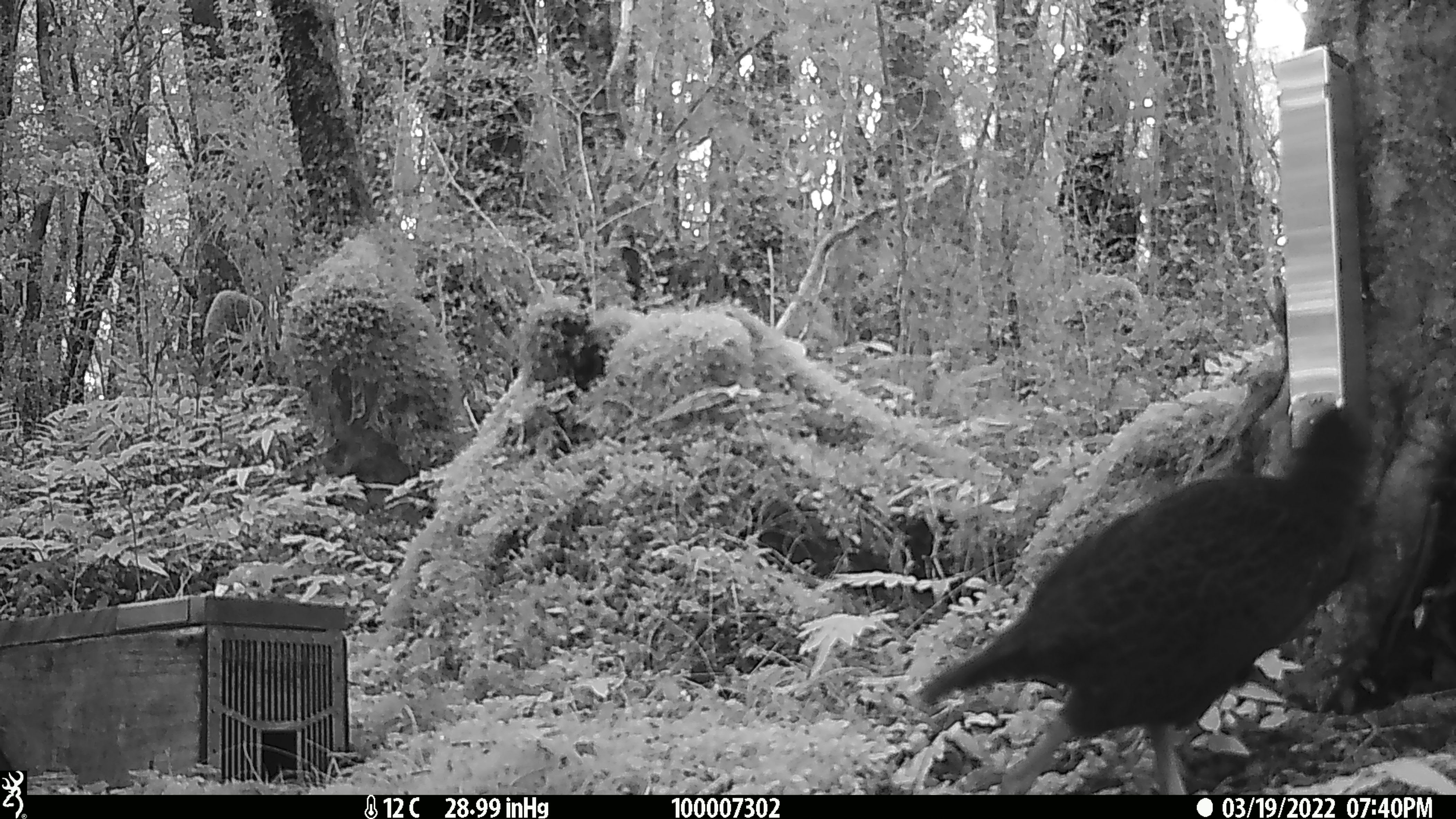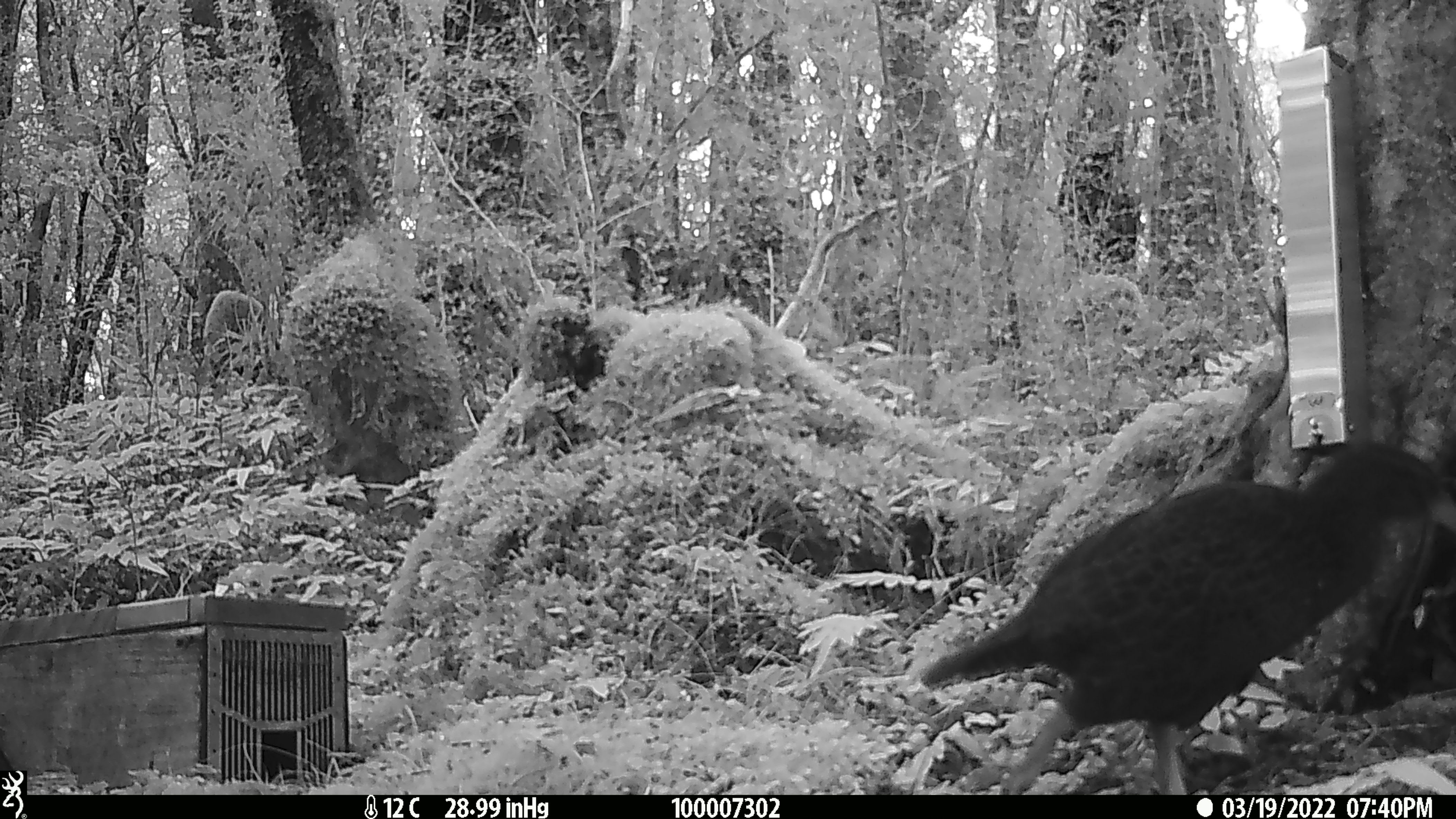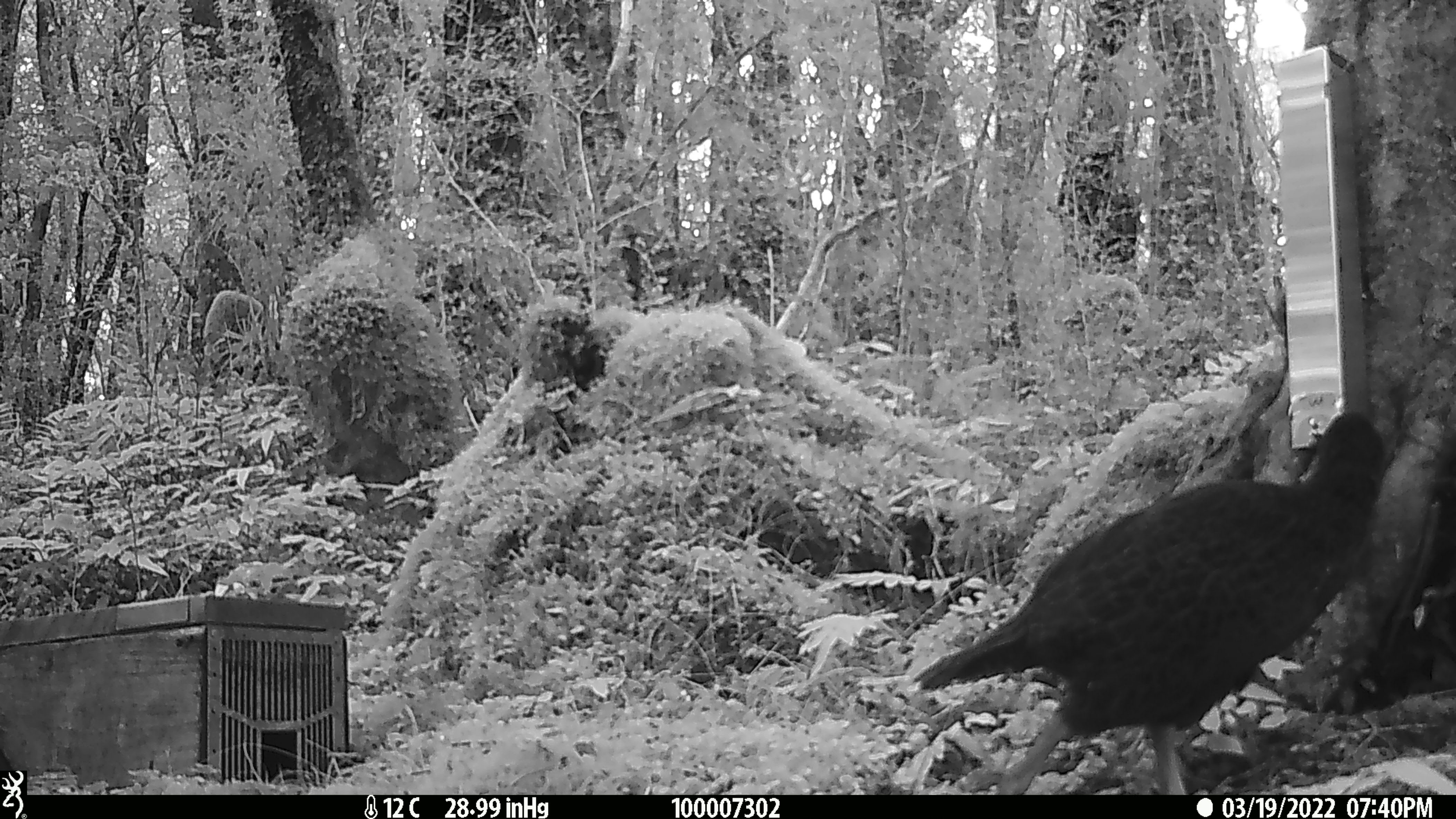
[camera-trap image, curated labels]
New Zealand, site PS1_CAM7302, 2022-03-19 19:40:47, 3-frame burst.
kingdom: Animalia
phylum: Chordata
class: Aves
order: Gruiformes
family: Rallidae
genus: Gallirallus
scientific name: Gallirallus australis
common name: weka